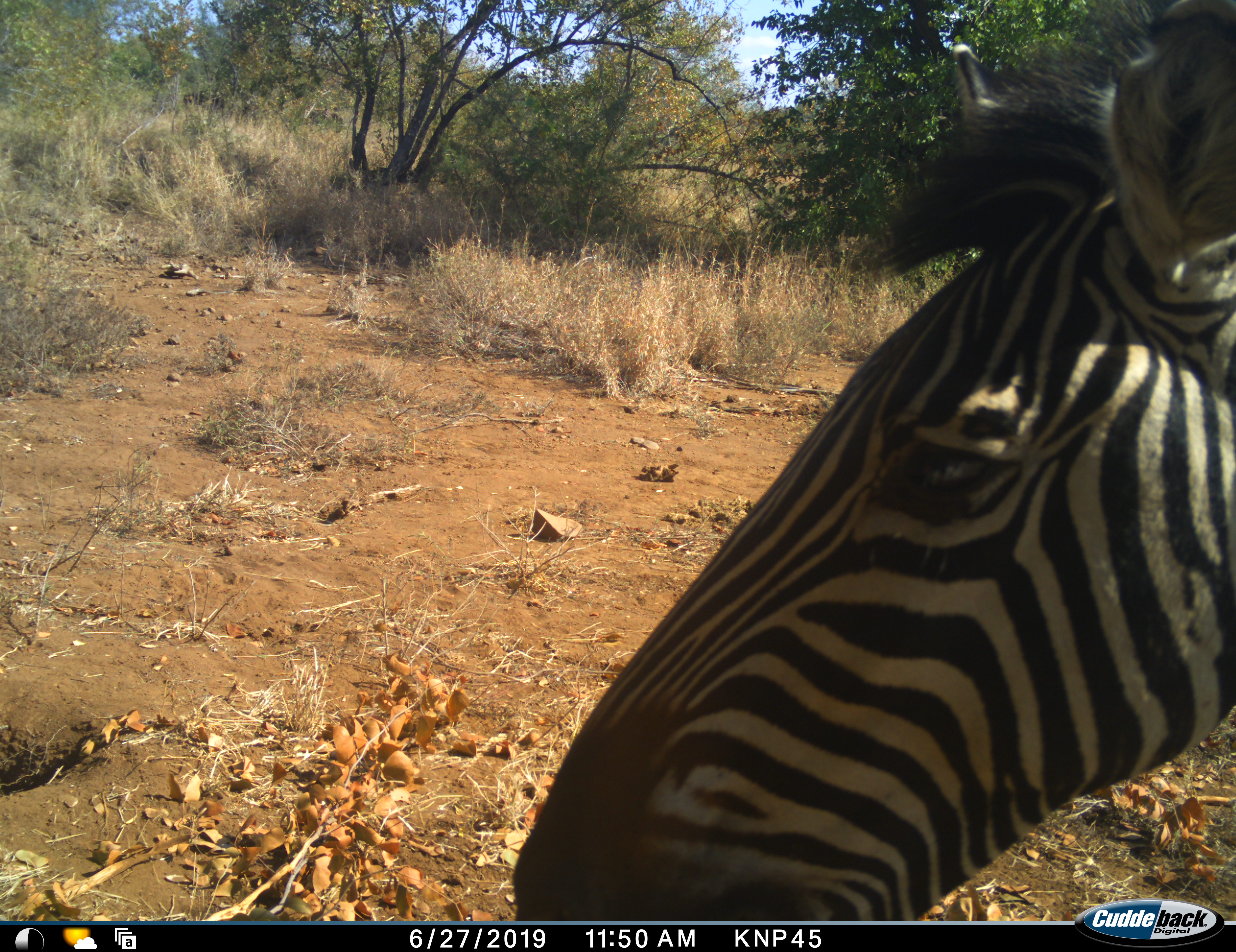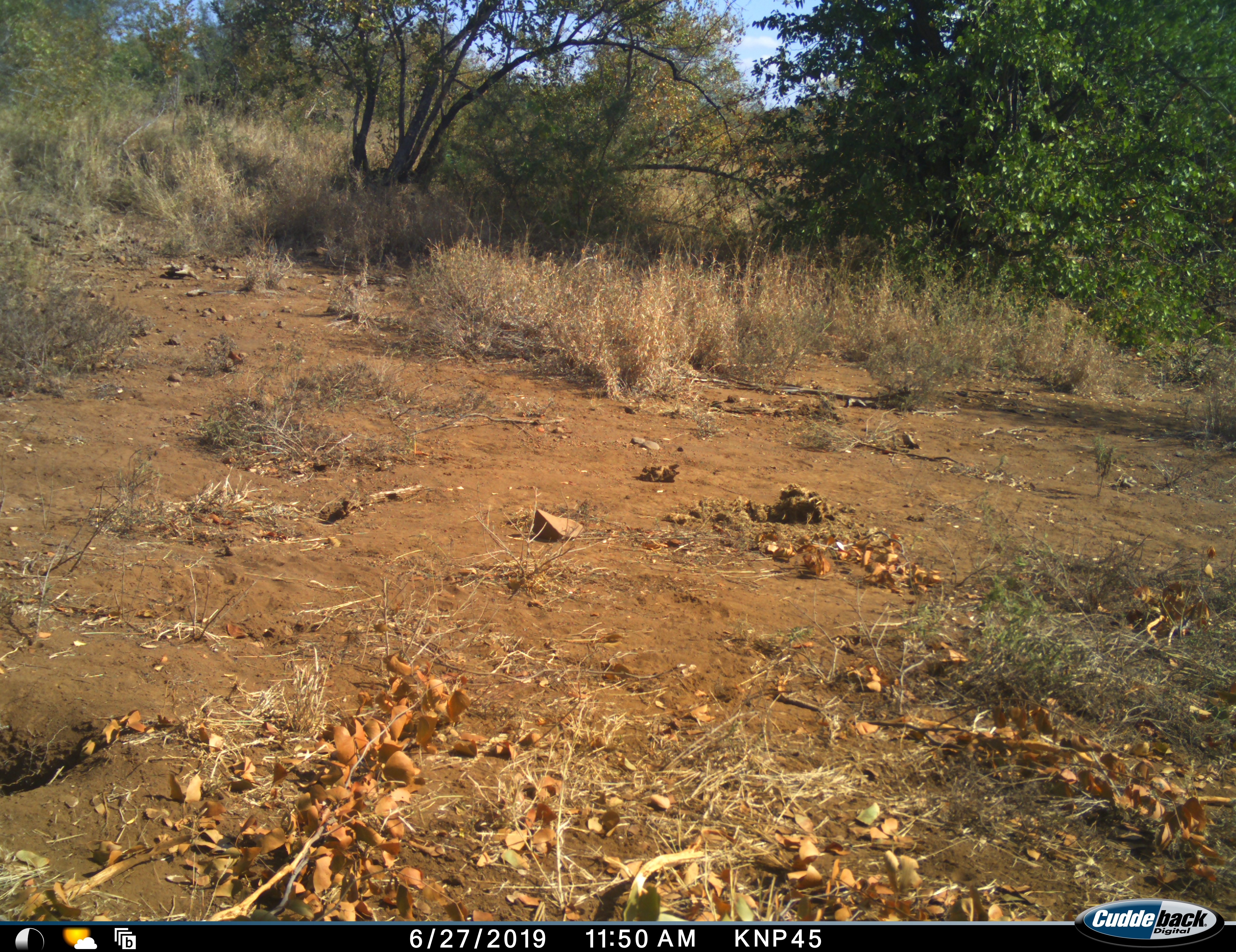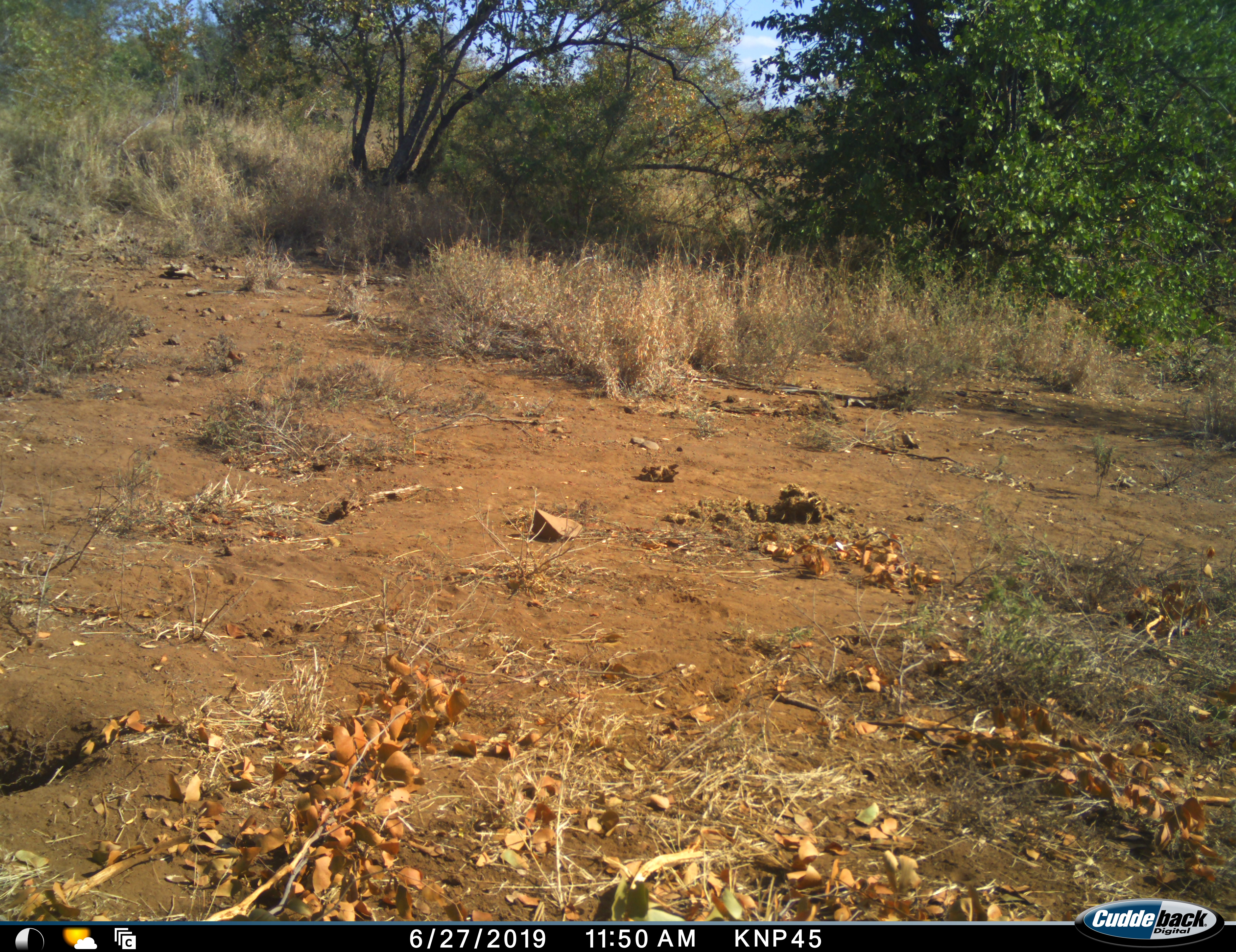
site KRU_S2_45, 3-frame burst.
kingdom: Animalia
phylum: Chordata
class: Mammalia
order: Perissodactyla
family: Equidae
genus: Equus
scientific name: Equus quagga burchellii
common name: burchell's zebra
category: zebraburchells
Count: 1.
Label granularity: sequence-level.